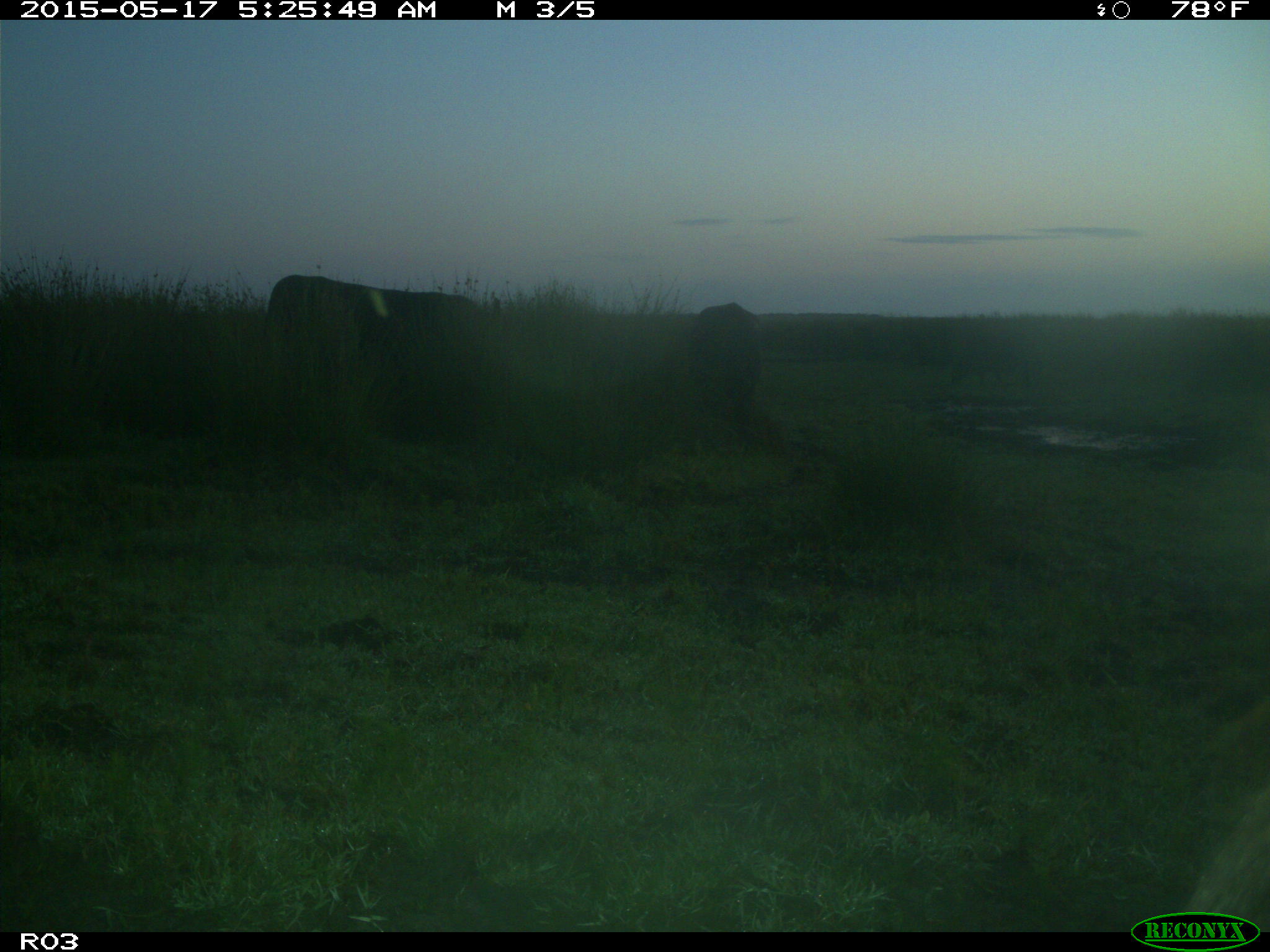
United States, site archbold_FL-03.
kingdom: Animalia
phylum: Chordata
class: Mammalia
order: Artiodactyla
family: Bovidae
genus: Bos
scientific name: Bos taurus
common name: domestic cow